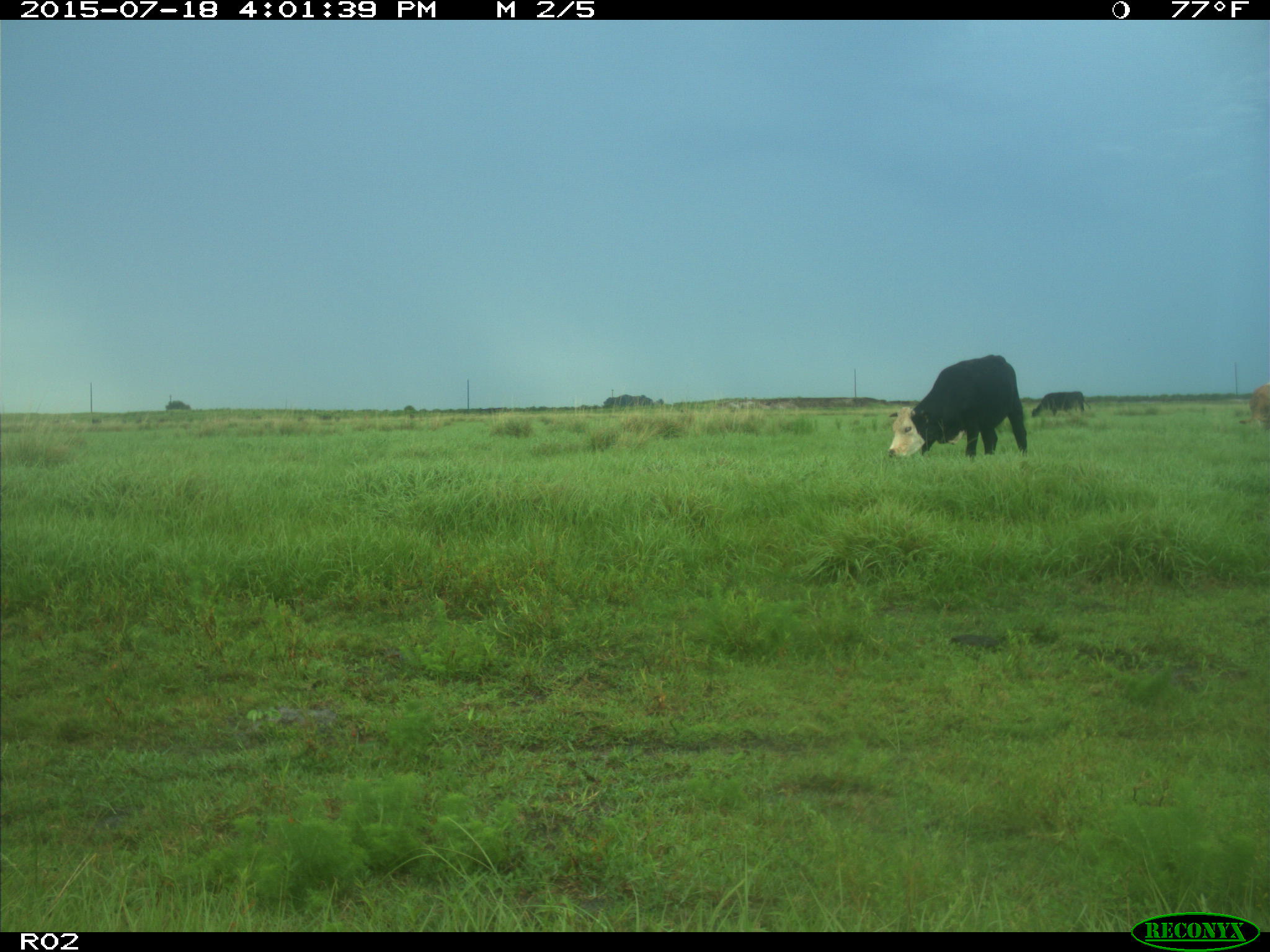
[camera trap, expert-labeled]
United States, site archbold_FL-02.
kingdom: Animalia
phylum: Chordata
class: Mammalia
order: Artiodactyla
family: Bovidae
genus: Bos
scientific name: Bos taurus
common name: domestic cow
Bos taurus (domestic cow).